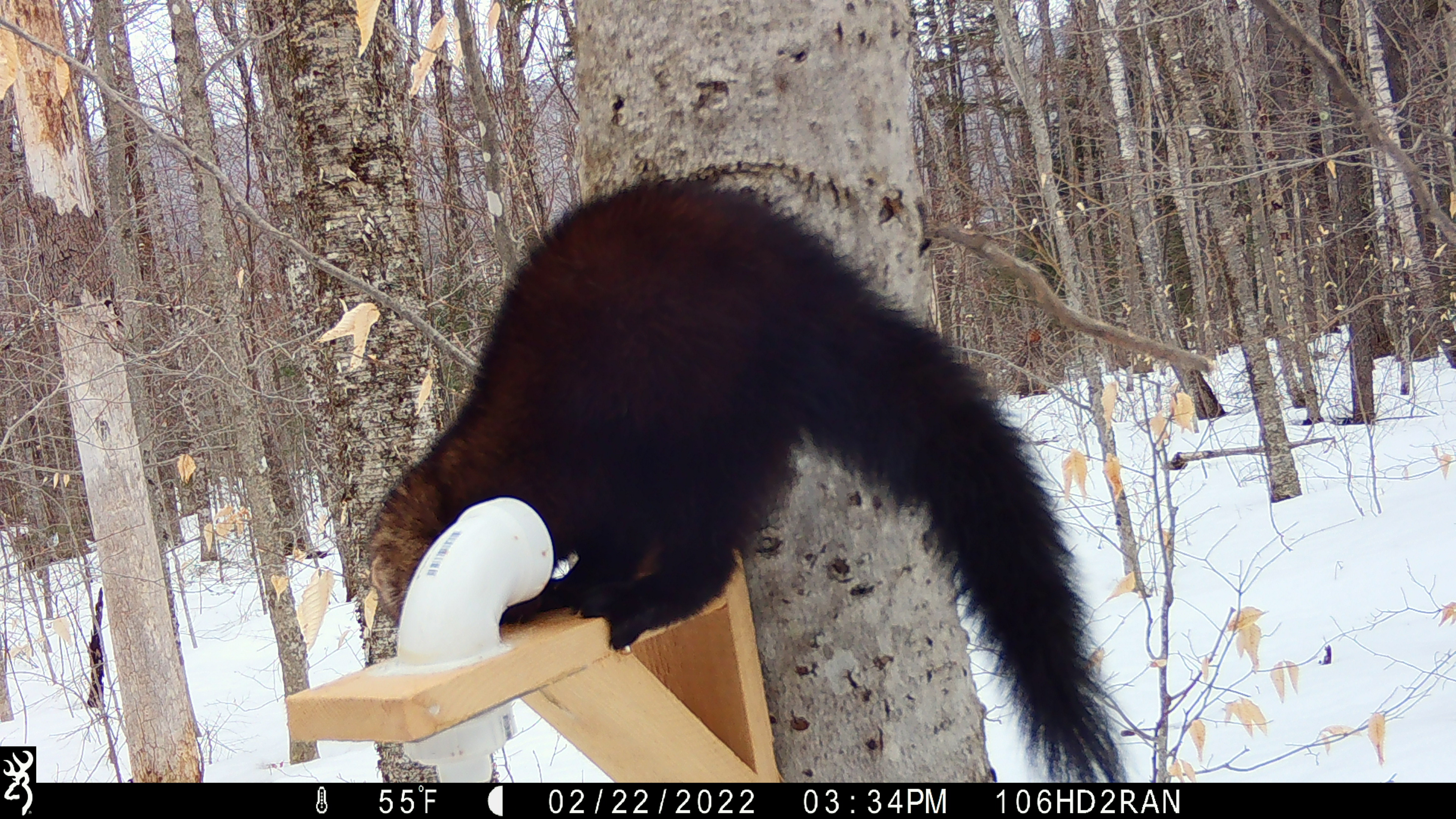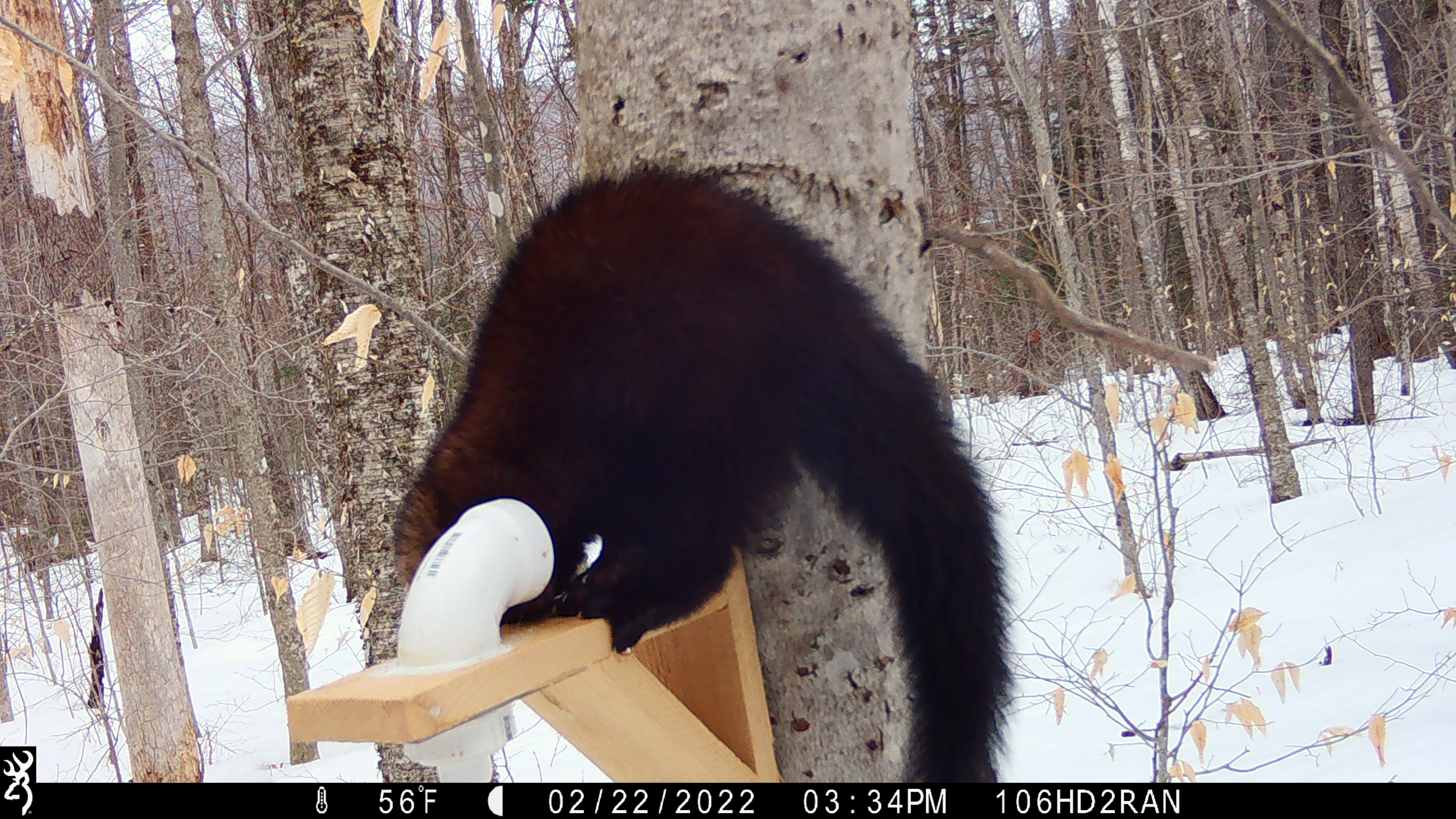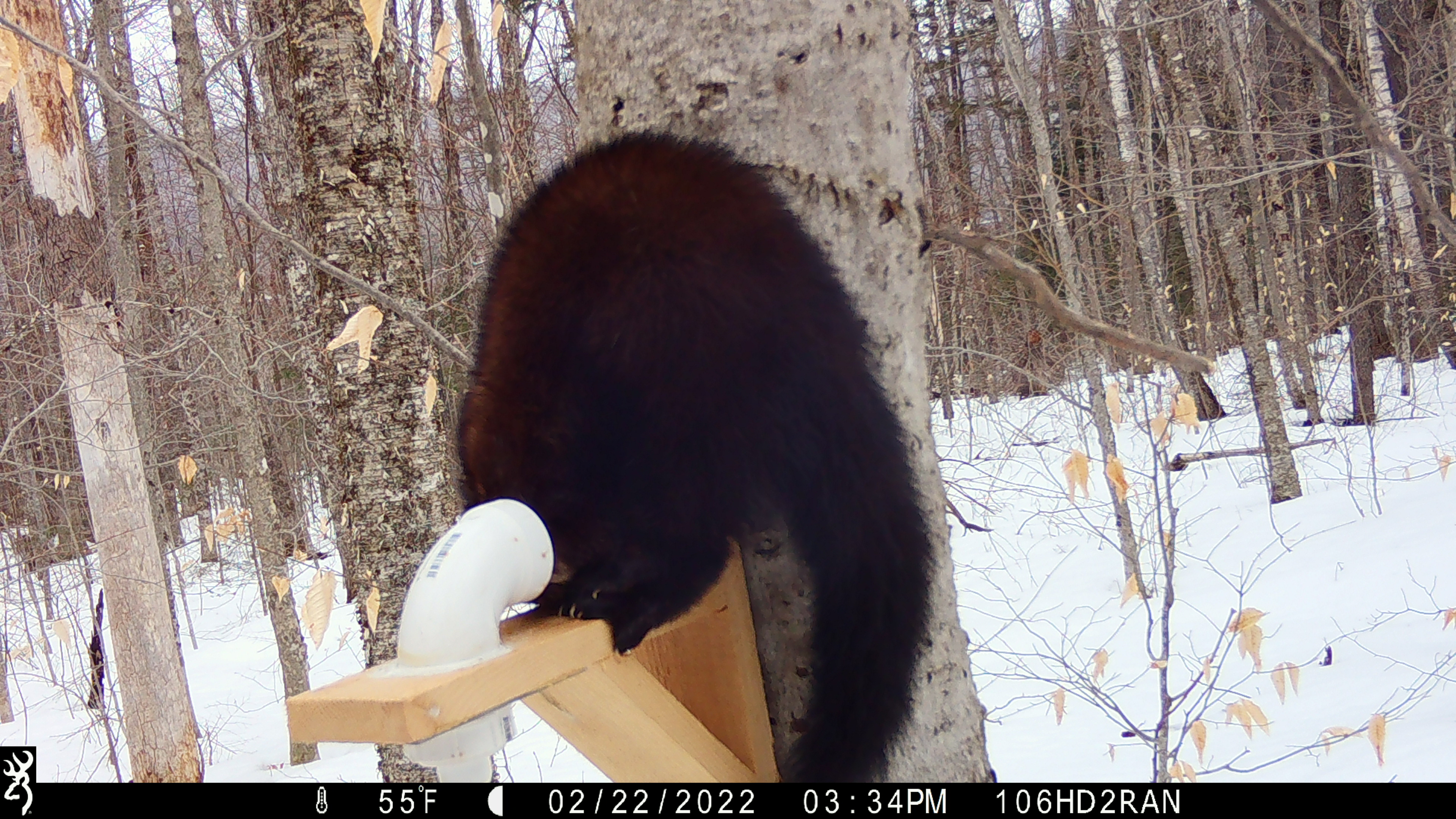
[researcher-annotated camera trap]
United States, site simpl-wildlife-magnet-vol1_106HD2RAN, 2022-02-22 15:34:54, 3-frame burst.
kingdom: Animalia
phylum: Chordata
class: Mammalia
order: Carnivora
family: Mustelidae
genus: Pekania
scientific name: Pekania pennanti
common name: fisher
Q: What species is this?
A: Fisher (Pekania pennanti).